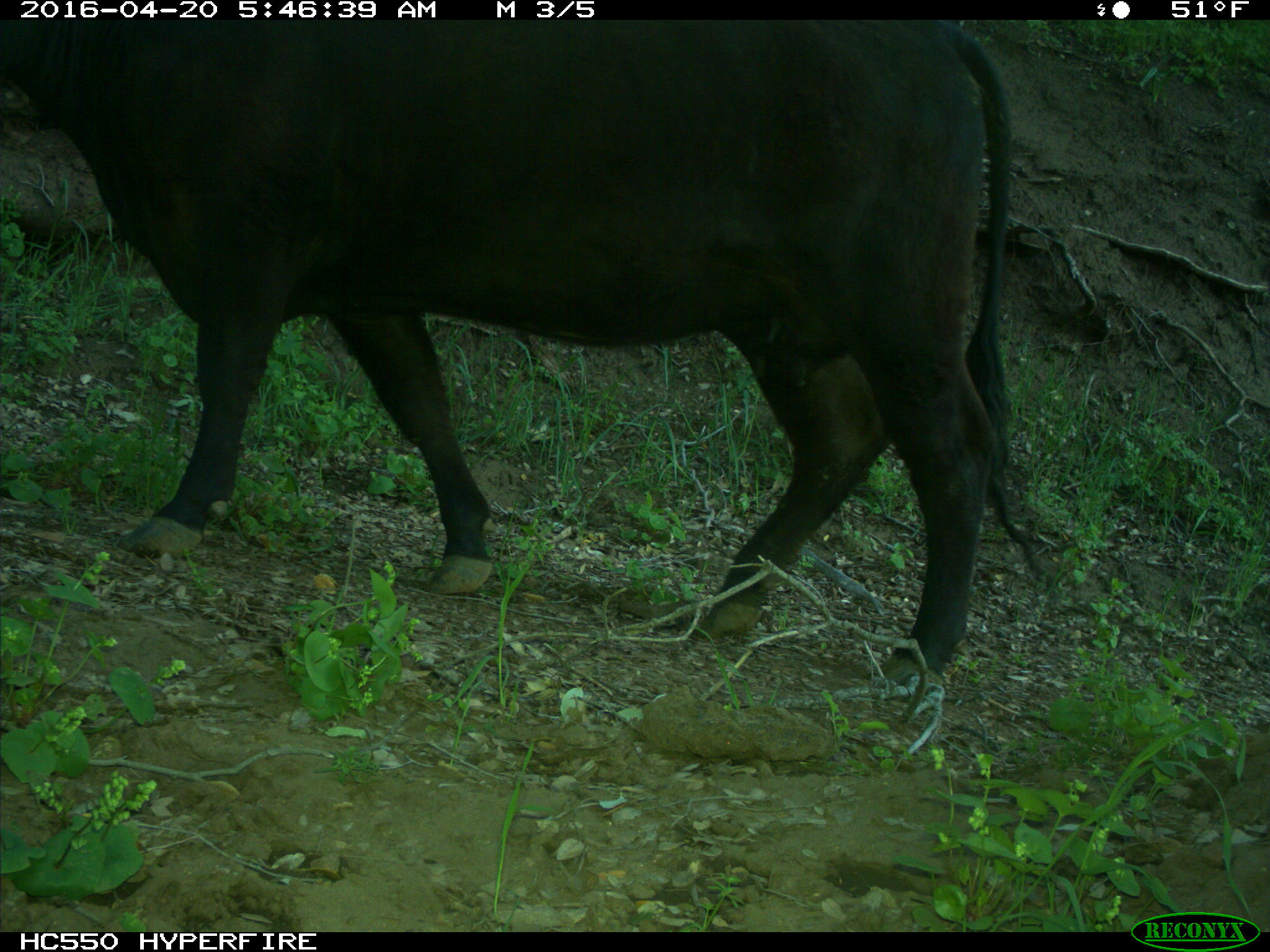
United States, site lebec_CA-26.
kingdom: Animalia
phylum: Chordata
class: Mammalia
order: Artiodactyla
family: Bovidae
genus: Bos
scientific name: Bos taurus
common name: domestic cow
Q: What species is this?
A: Bos taurus (domestic cow).